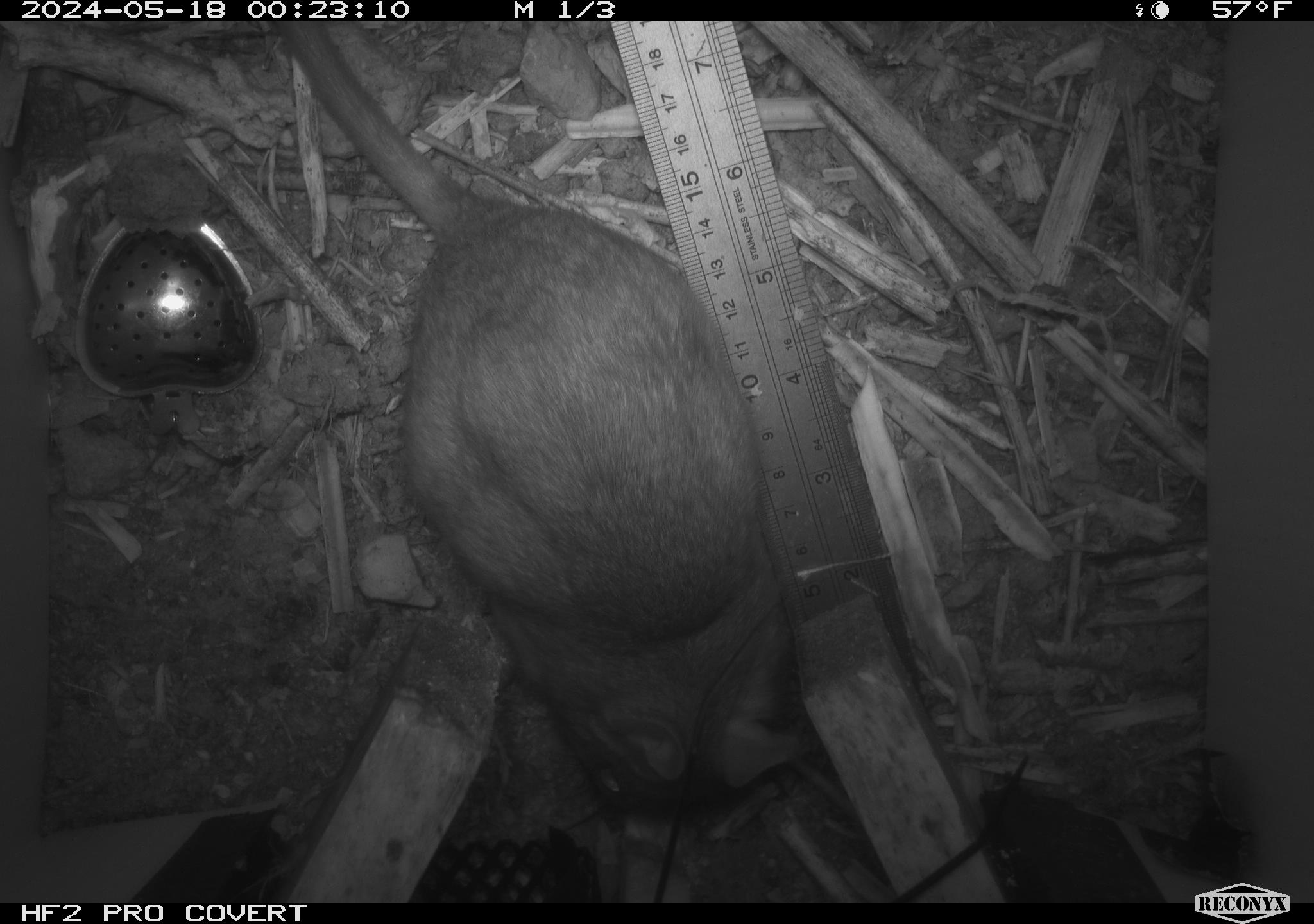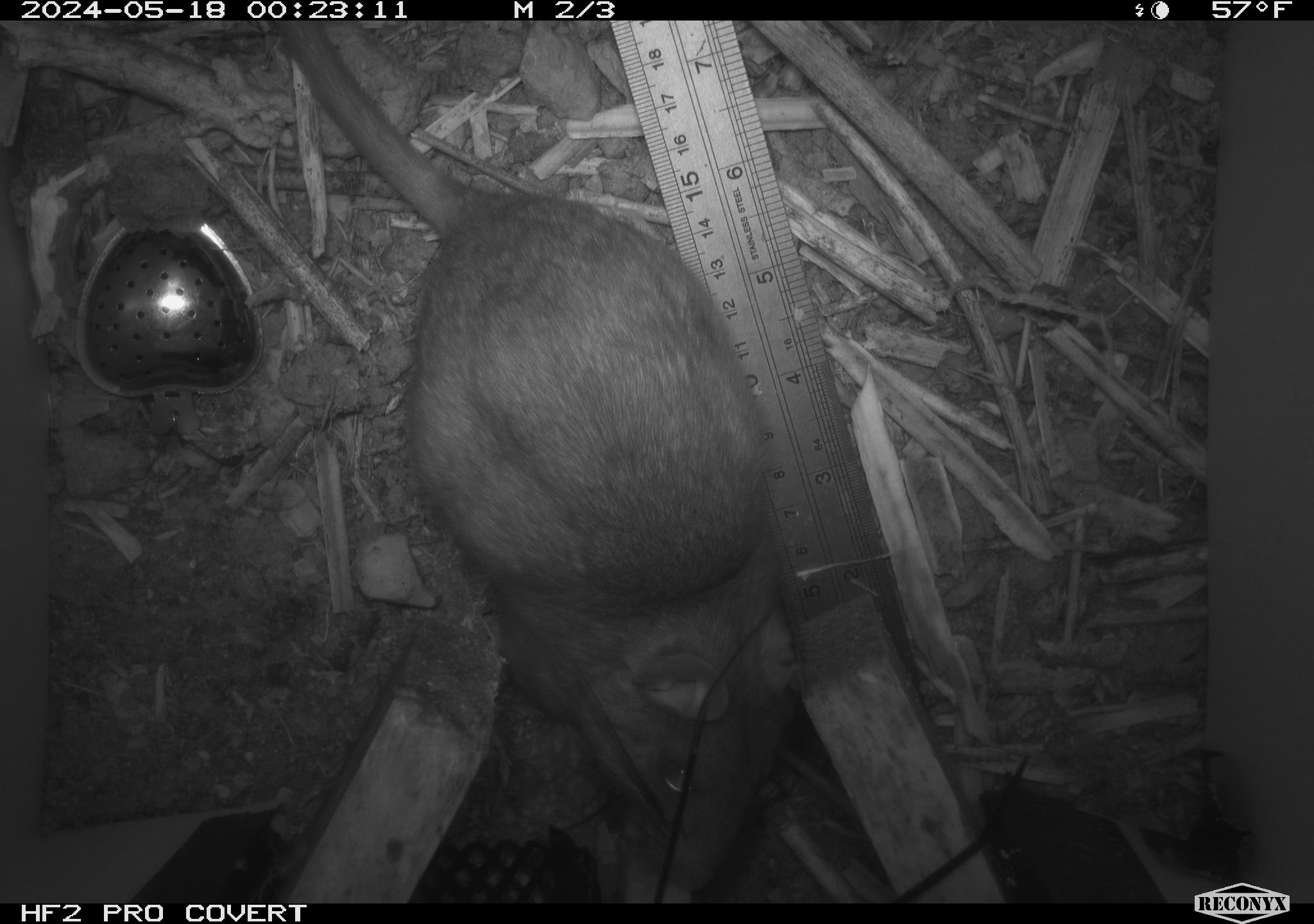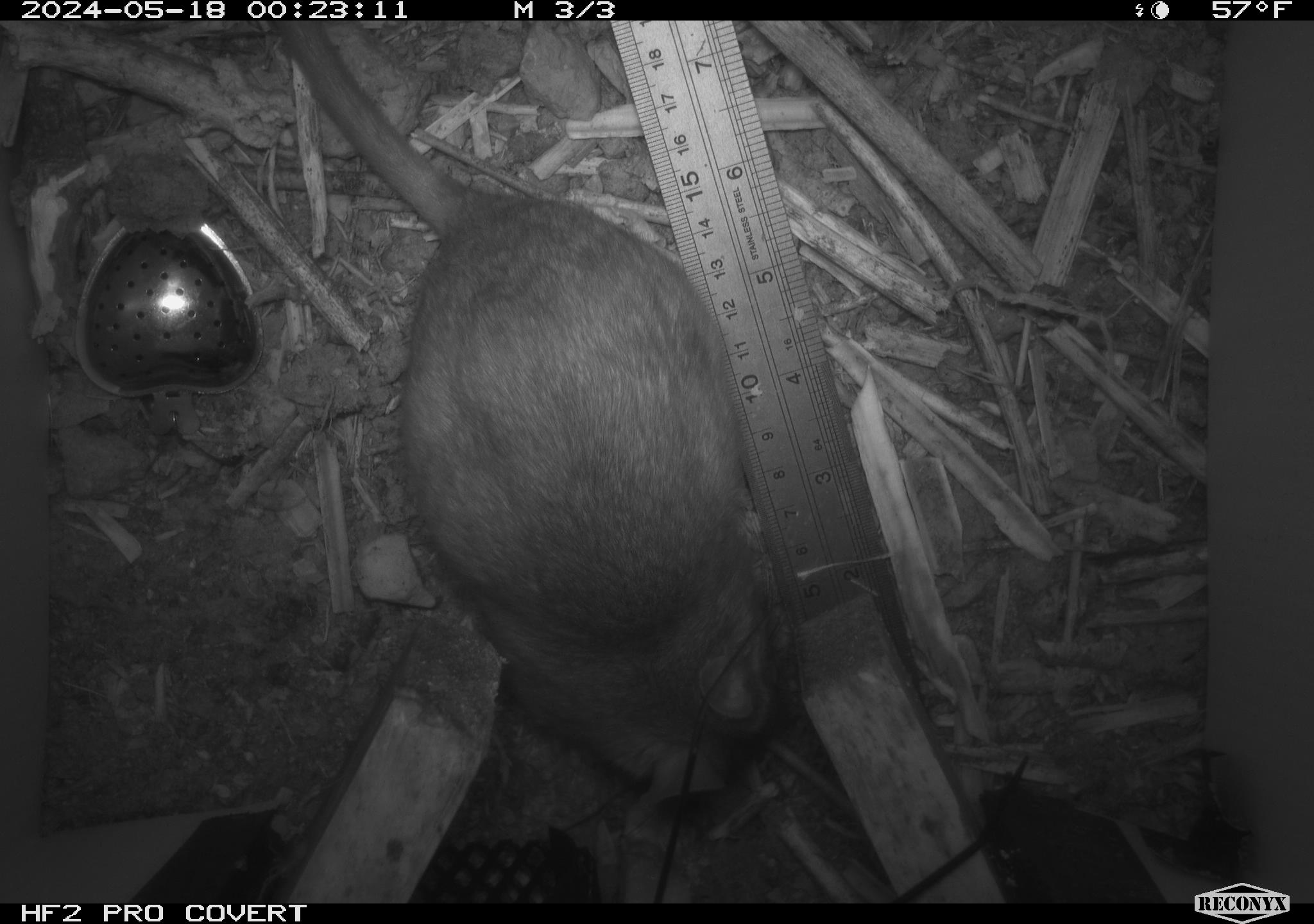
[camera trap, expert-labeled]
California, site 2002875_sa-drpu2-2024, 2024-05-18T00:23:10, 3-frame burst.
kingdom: Animalia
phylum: Chordata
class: Mammalia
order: Rodentia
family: Cricetidae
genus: Neotoma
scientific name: Neotoma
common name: pack rat or woodrat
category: neotoma species